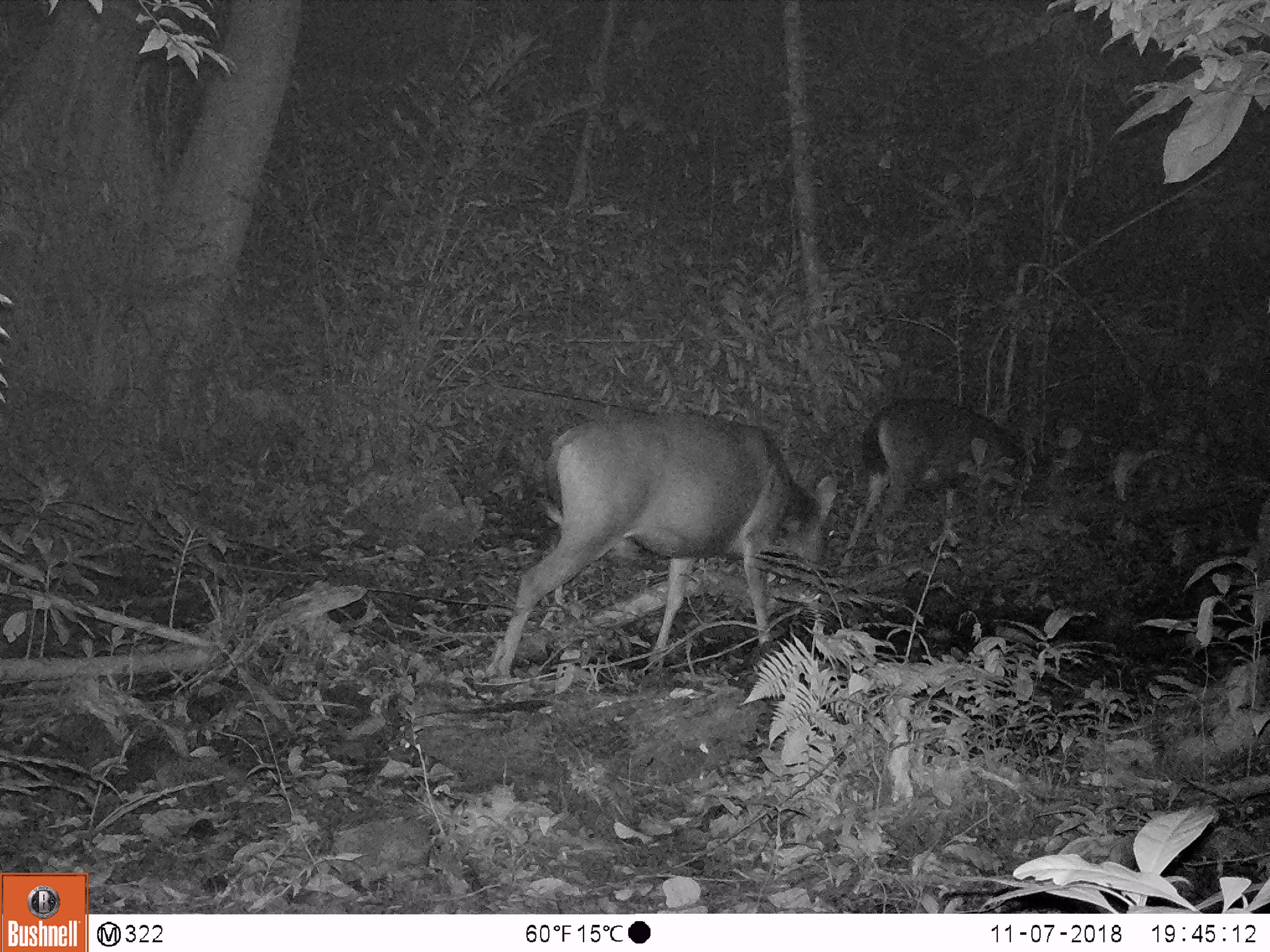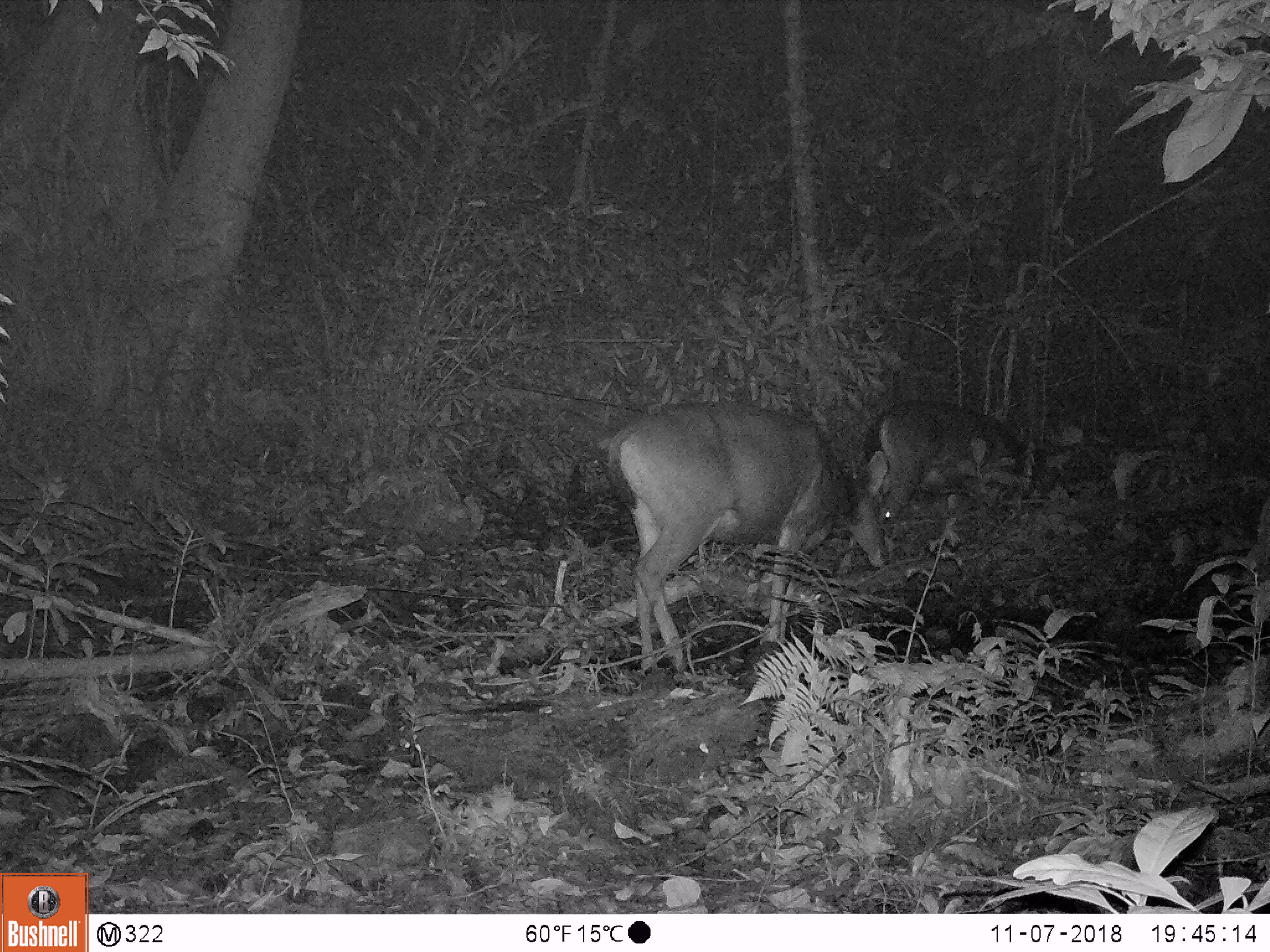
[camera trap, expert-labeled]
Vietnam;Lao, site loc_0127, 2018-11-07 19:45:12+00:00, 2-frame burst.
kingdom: Animalia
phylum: Chordata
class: Mammalia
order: Artiodactyla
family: Cervidae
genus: Rusa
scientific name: Rusa unicolor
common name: sambar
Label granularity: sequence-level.